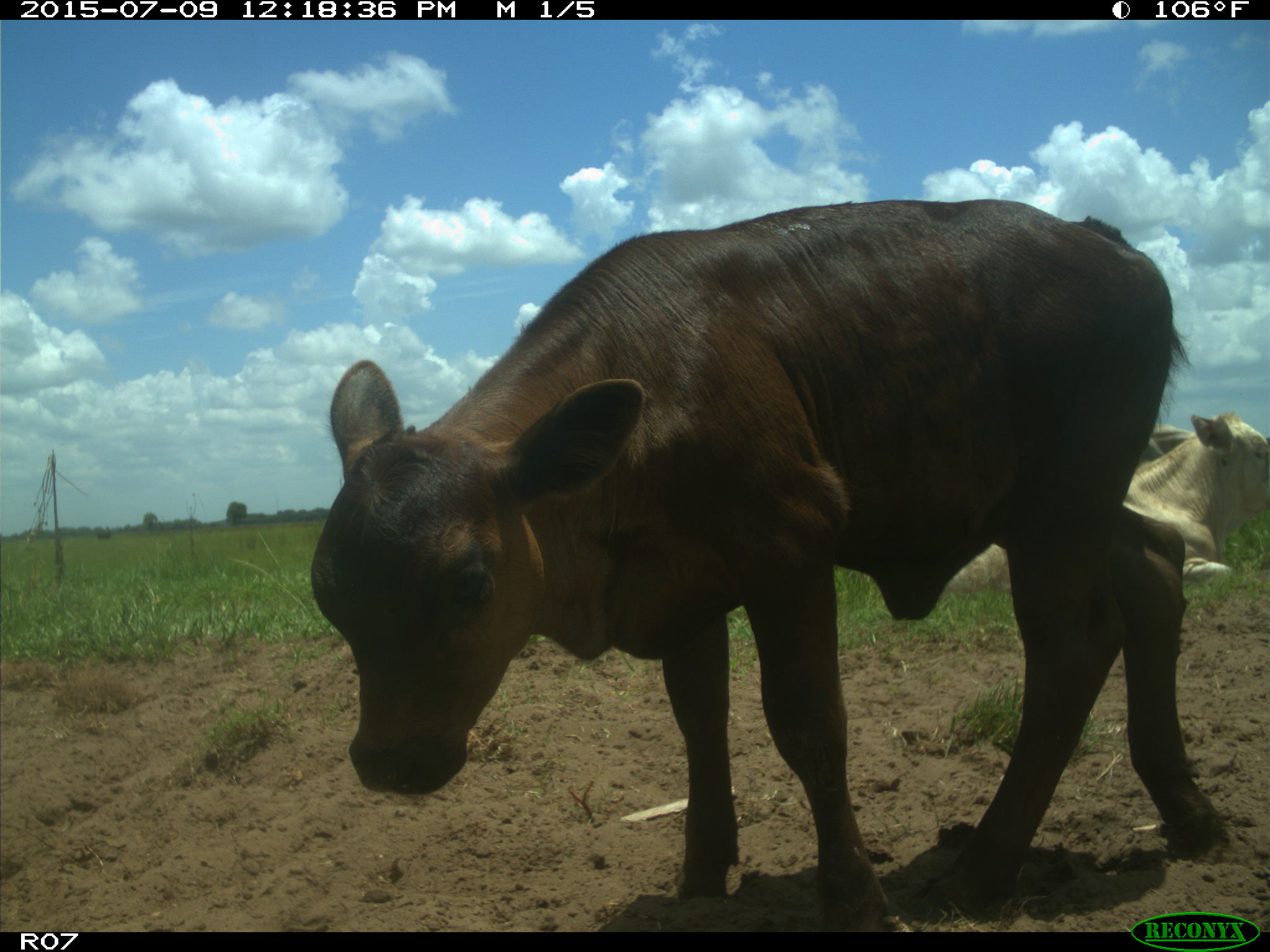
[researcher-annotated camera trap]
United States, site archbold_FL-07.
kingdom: Animalia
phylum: Chordata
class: Mammalia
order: Artiodactyla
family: Bovidae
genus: Bos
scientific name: Bos taurus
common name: domestic cow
Bos taurus (domestic cow).